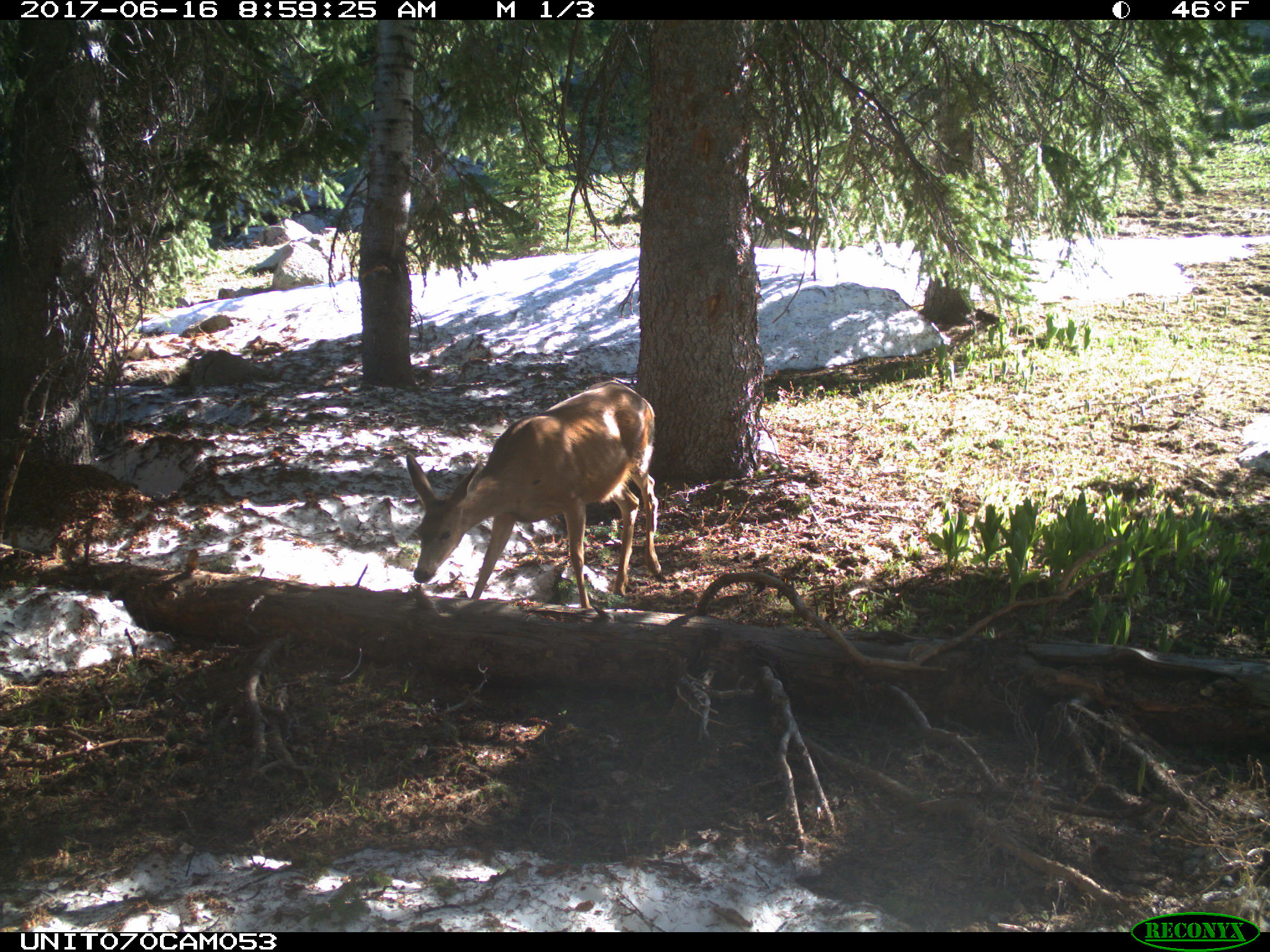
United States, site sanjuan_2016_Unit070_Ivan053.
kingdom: Animalia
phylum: Chordata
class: Mammalia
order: Artiodactyla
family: Cervidae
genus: Odocoileus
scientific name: Odocoileus hemionus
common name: mule deer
Odocoileus hemionus (mule deer).